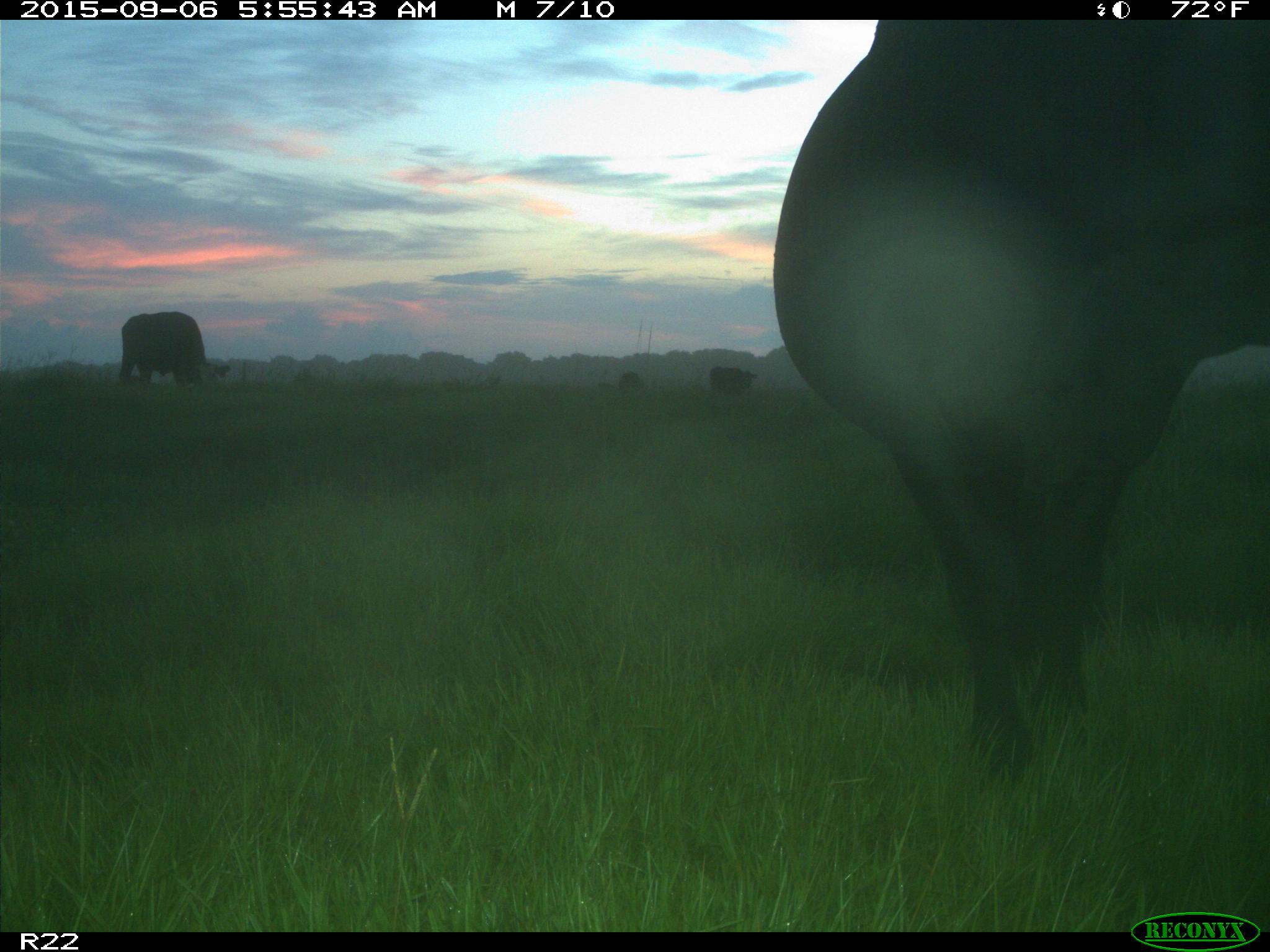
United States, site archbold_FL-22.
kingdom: Animalia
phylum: Chordata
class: Mammalia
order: Artiodactyla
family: Bovidae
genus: Bos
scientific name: Bos taurus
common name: domestic cow